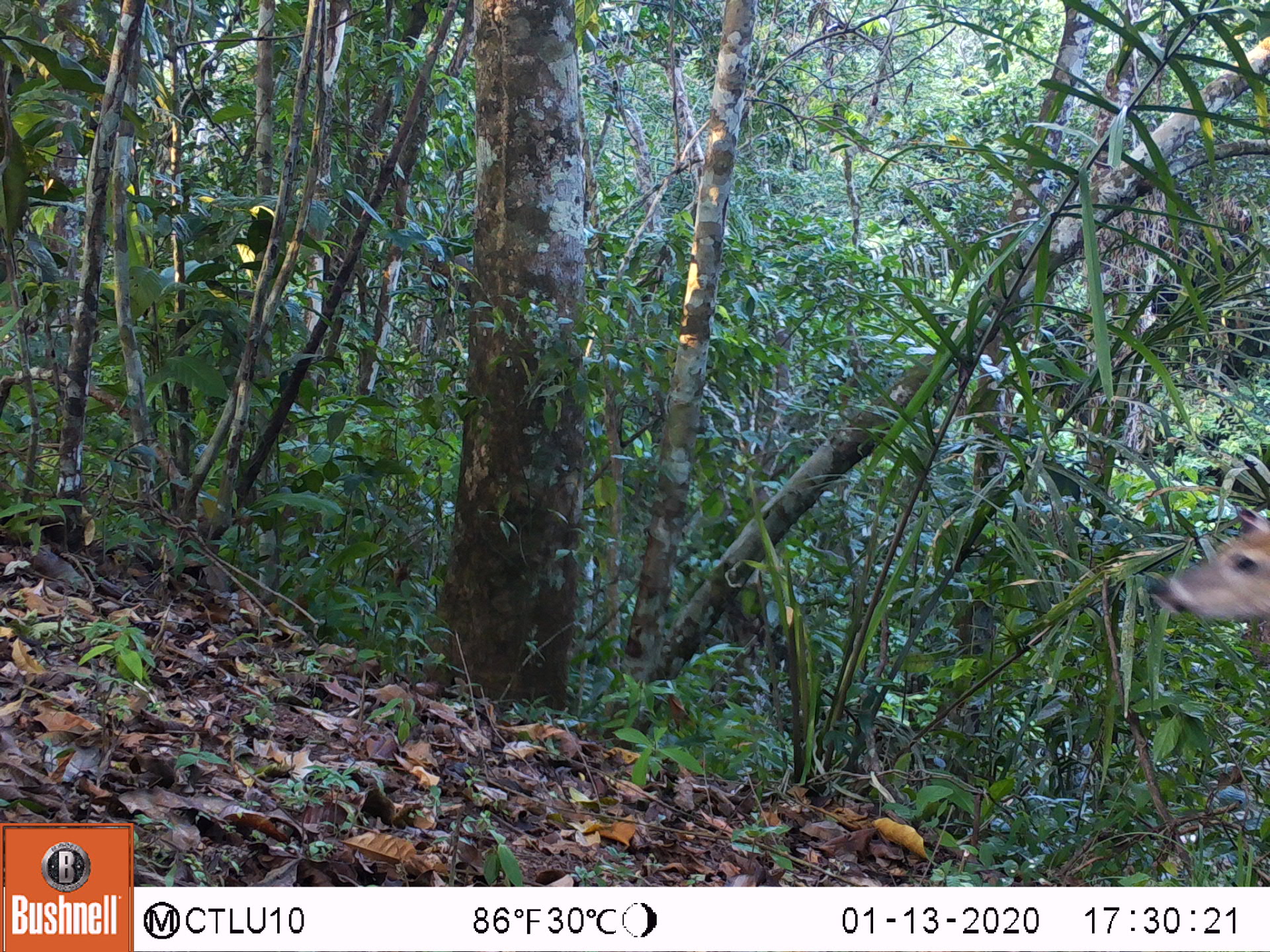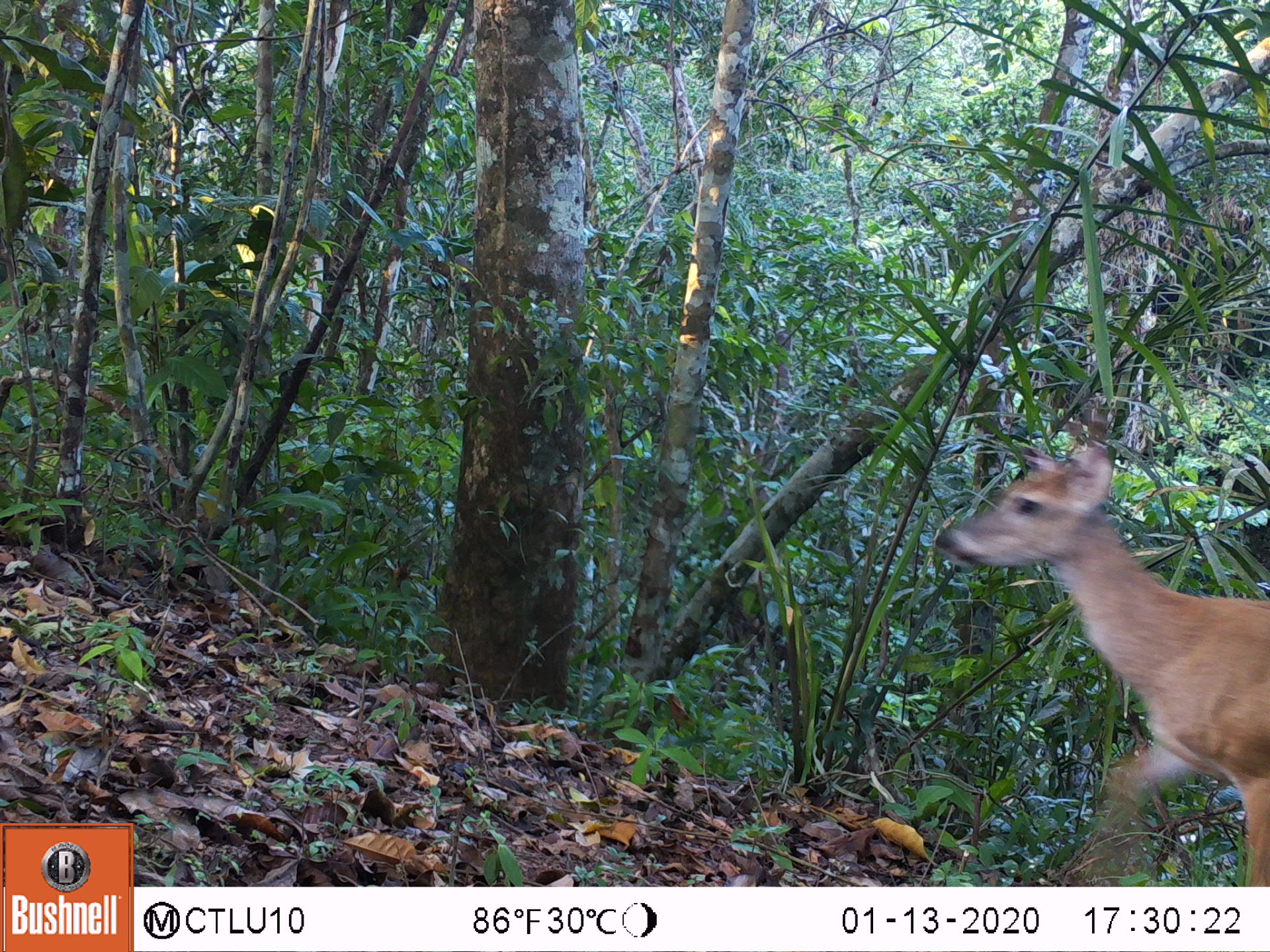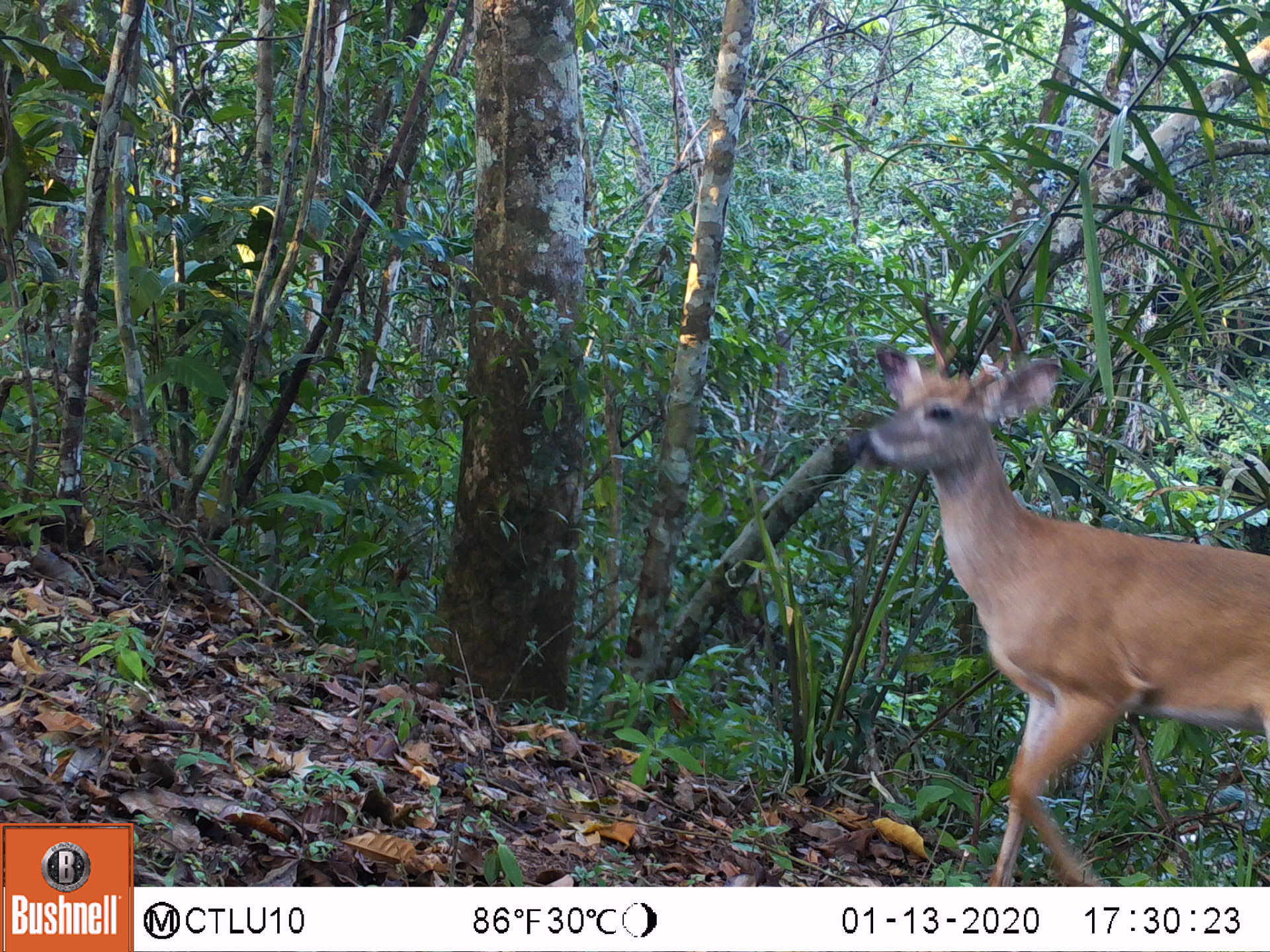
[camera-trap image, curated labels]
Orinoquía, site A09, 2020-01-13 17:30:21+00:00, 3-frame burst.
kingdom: Animalia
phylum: Chordata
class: Mammalia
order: Artiodactyla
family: Cervidae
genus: Odocoileus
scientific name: Odocoileus virginianus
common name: white-tailed deer